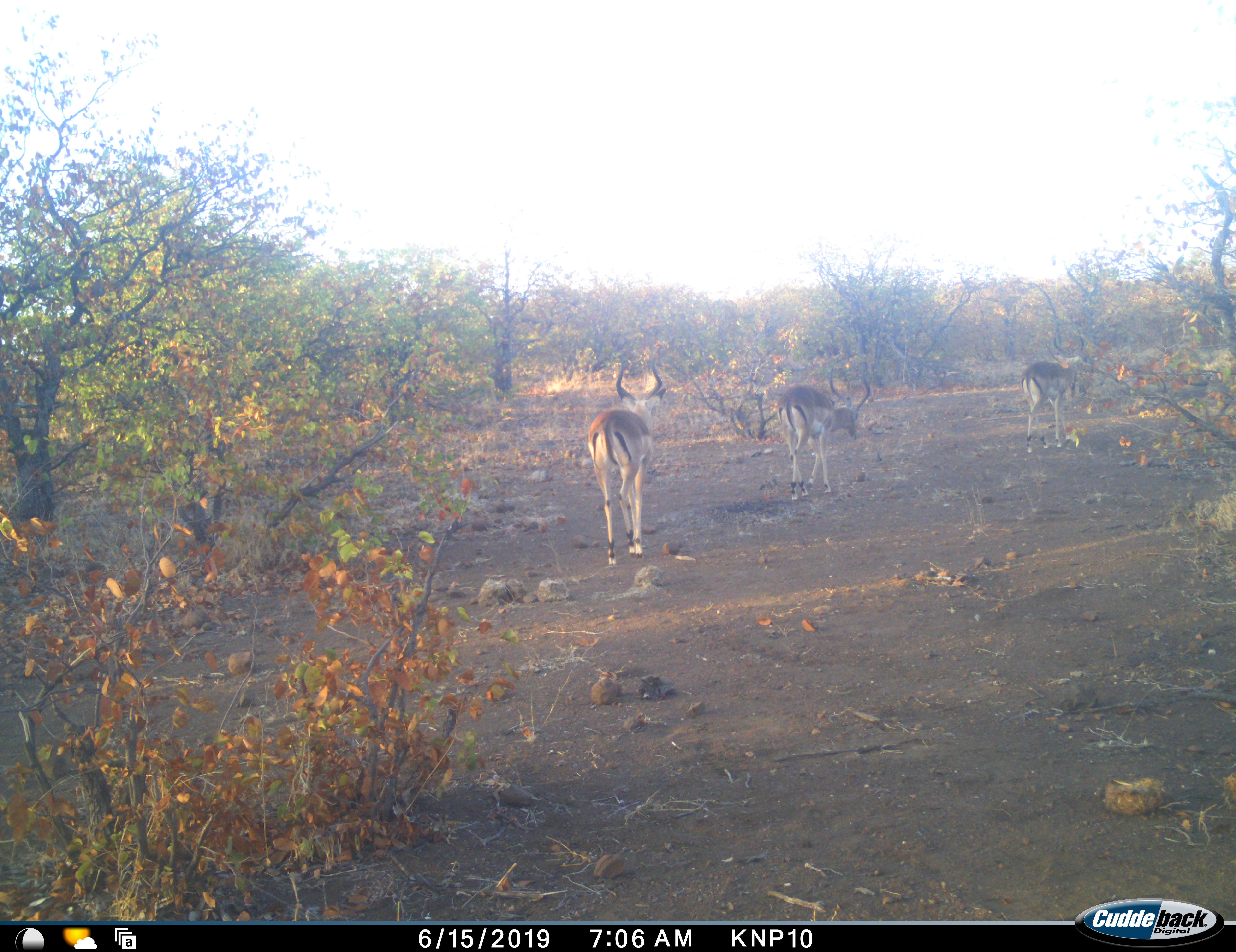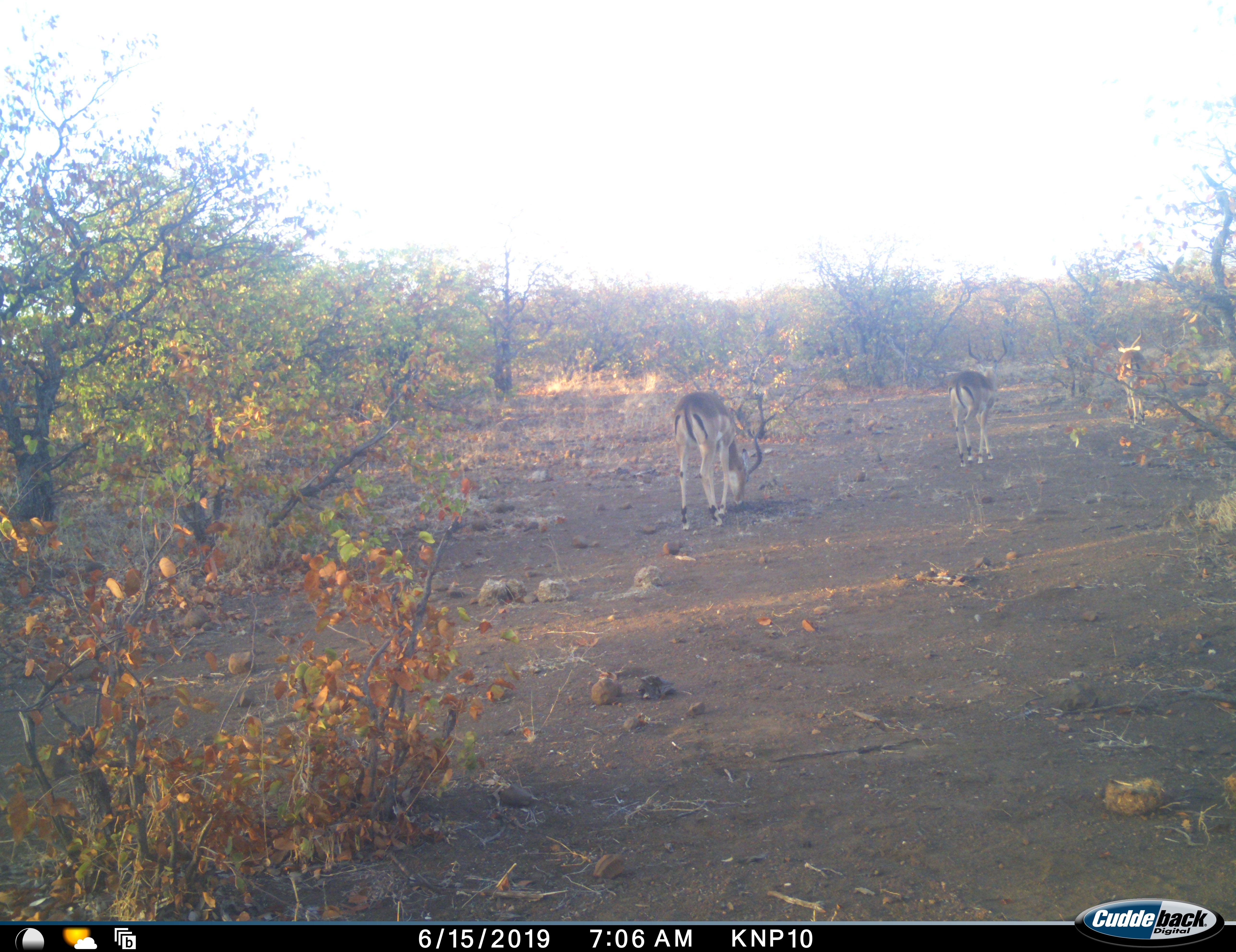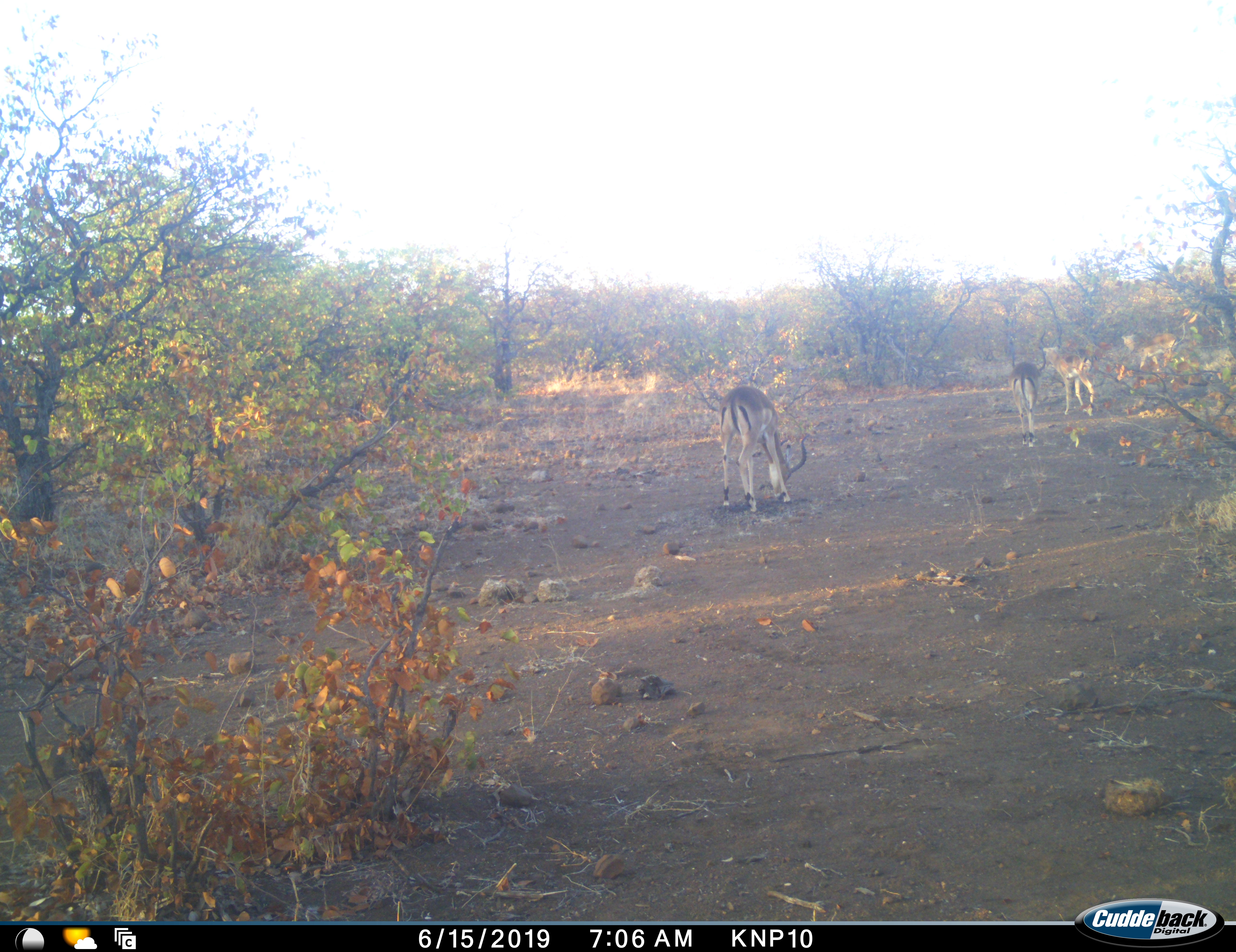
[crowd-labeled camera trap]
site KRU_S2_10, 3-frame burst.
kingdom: Animalia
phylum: Chordata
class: Mammalia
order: Artiodactyla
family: Bovidae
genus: Aepyceros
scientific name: Aepyceros melampus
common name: impala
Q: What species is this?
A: Impala (Aepyceros melampus).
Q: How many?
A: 4.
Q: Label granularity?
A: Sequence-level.